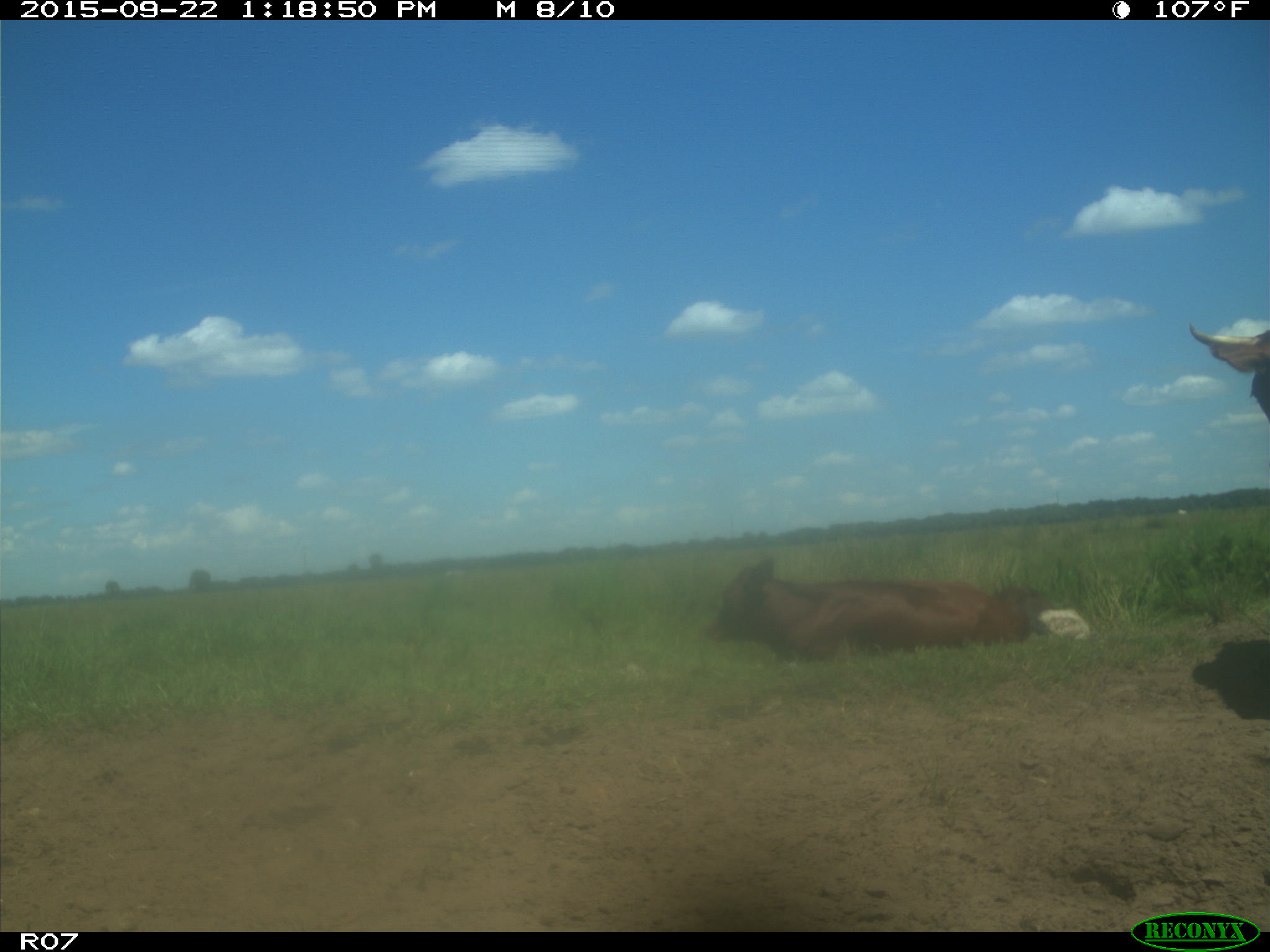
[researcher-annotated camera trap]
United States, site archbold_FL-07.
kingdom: Animalia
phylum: Chordata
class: Mammalia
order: Artiodactyla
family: Bovidae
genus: Bos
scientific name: Bos taurus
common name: domestic cow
Bos taurus (domestic cow).